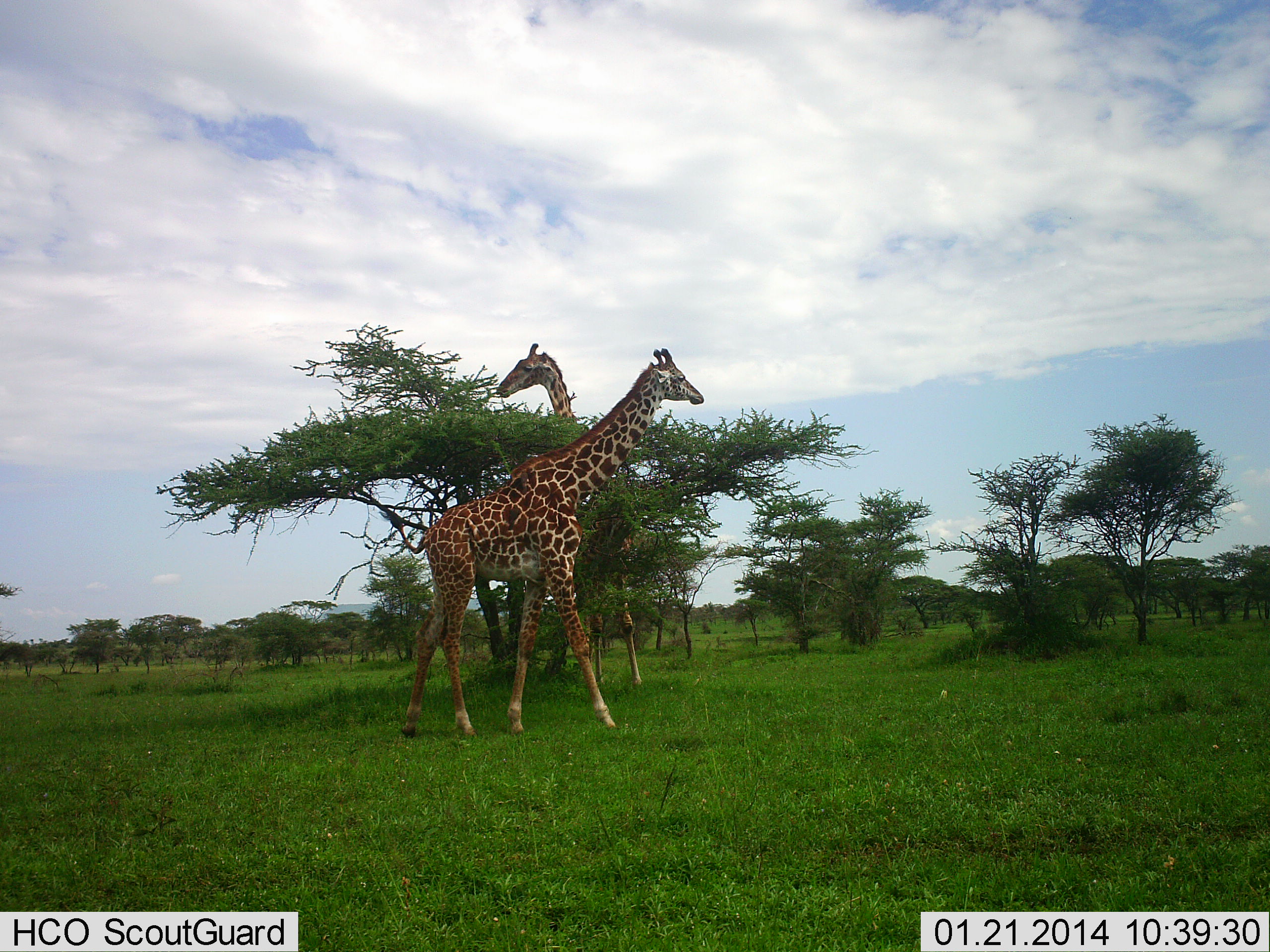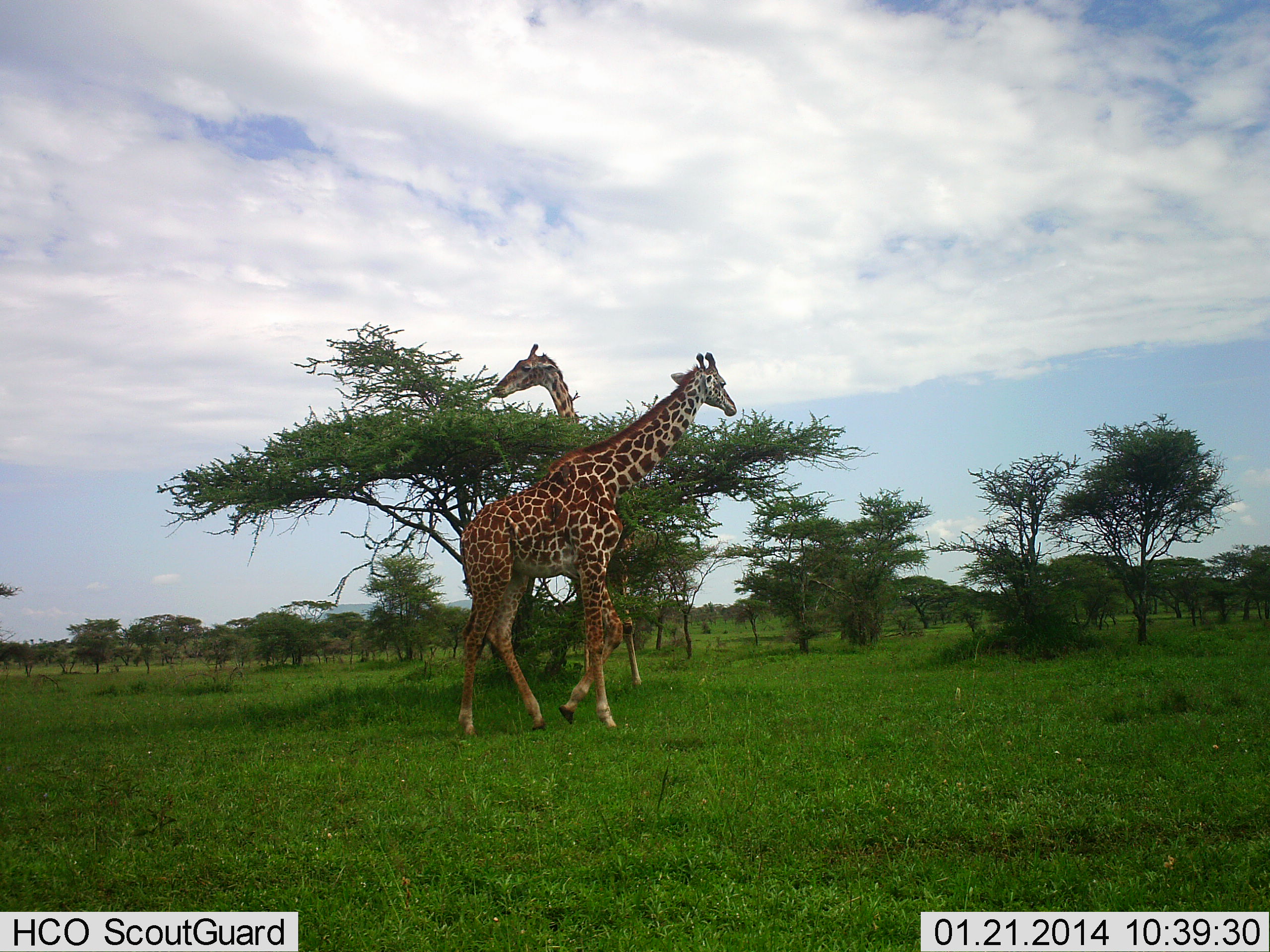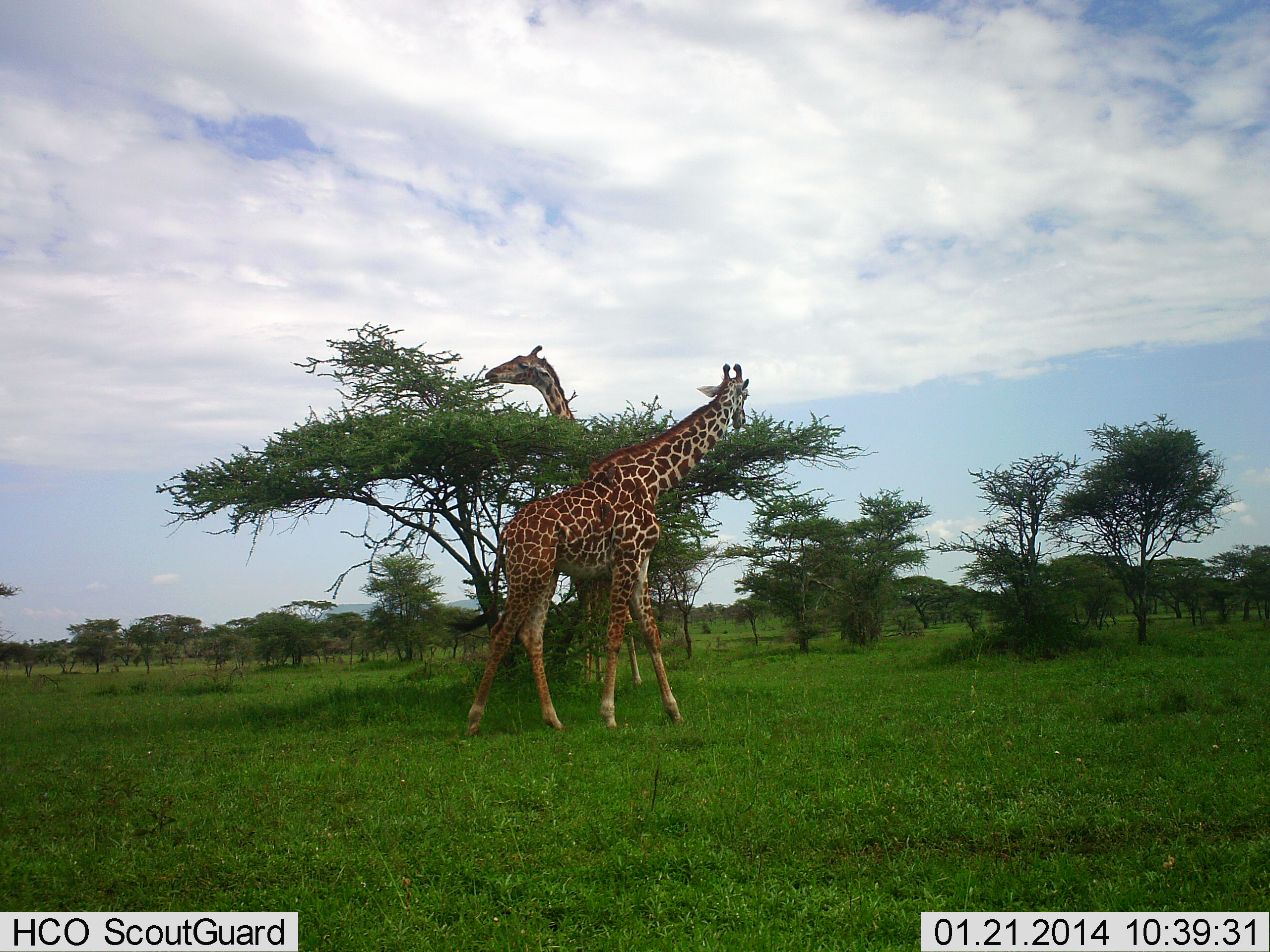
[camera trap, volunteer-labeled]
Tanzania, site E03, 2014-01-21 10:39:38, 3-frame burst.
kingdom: Animalia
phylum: Chordata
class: Mammalia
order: Artiodactyla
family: Giraffidae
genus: Giraffa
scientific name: Giraffa camelopardalis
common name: giraffe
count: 2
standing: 50%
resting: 0%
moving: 40%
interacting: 0%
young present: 0%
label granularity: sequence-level